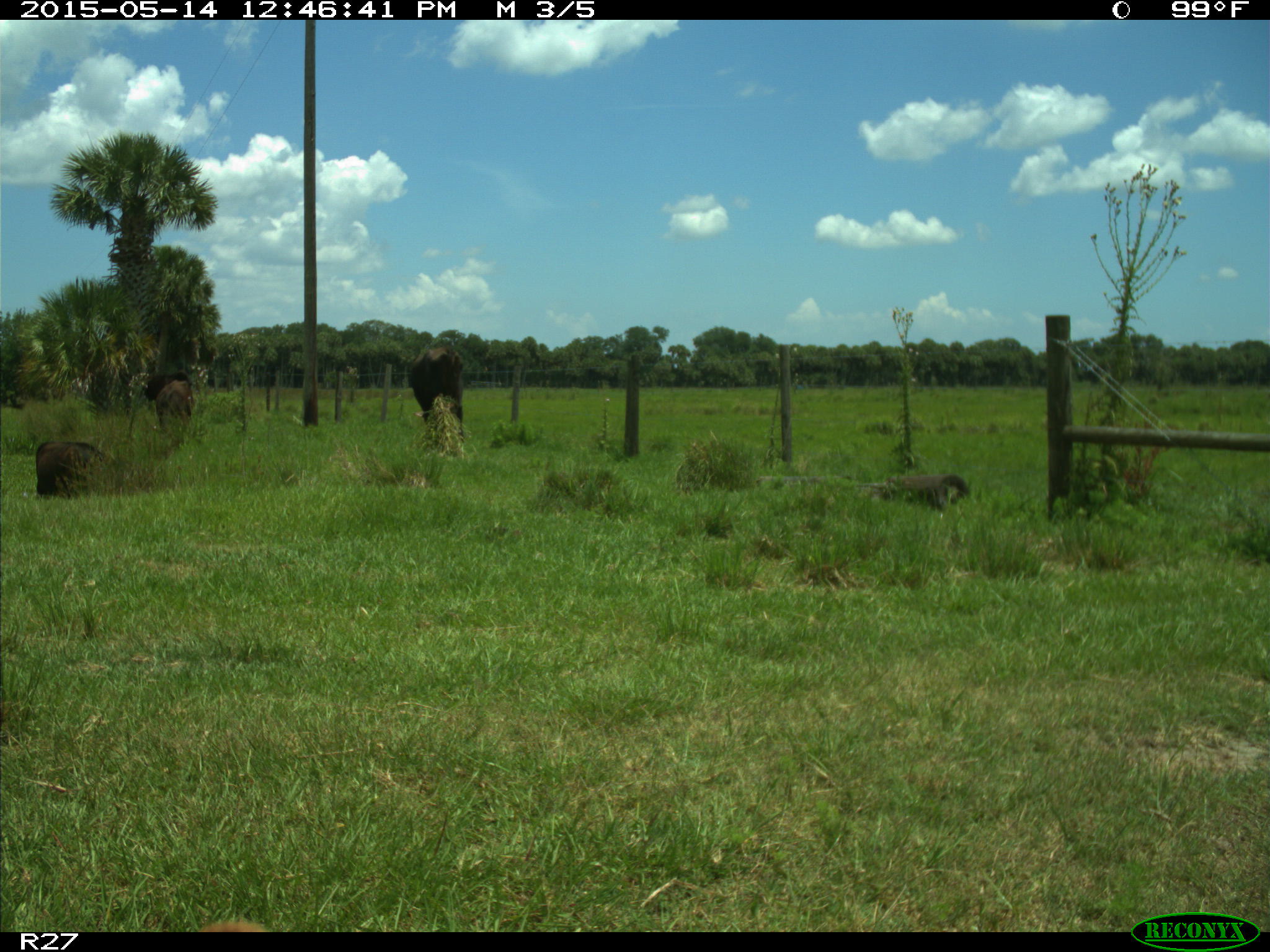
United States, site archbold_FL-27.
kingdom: Animalia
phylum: Chordata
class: Mammalia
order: Artiodactyla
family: Bovidae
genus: Bos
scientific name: Bos taurus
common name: domestic cow